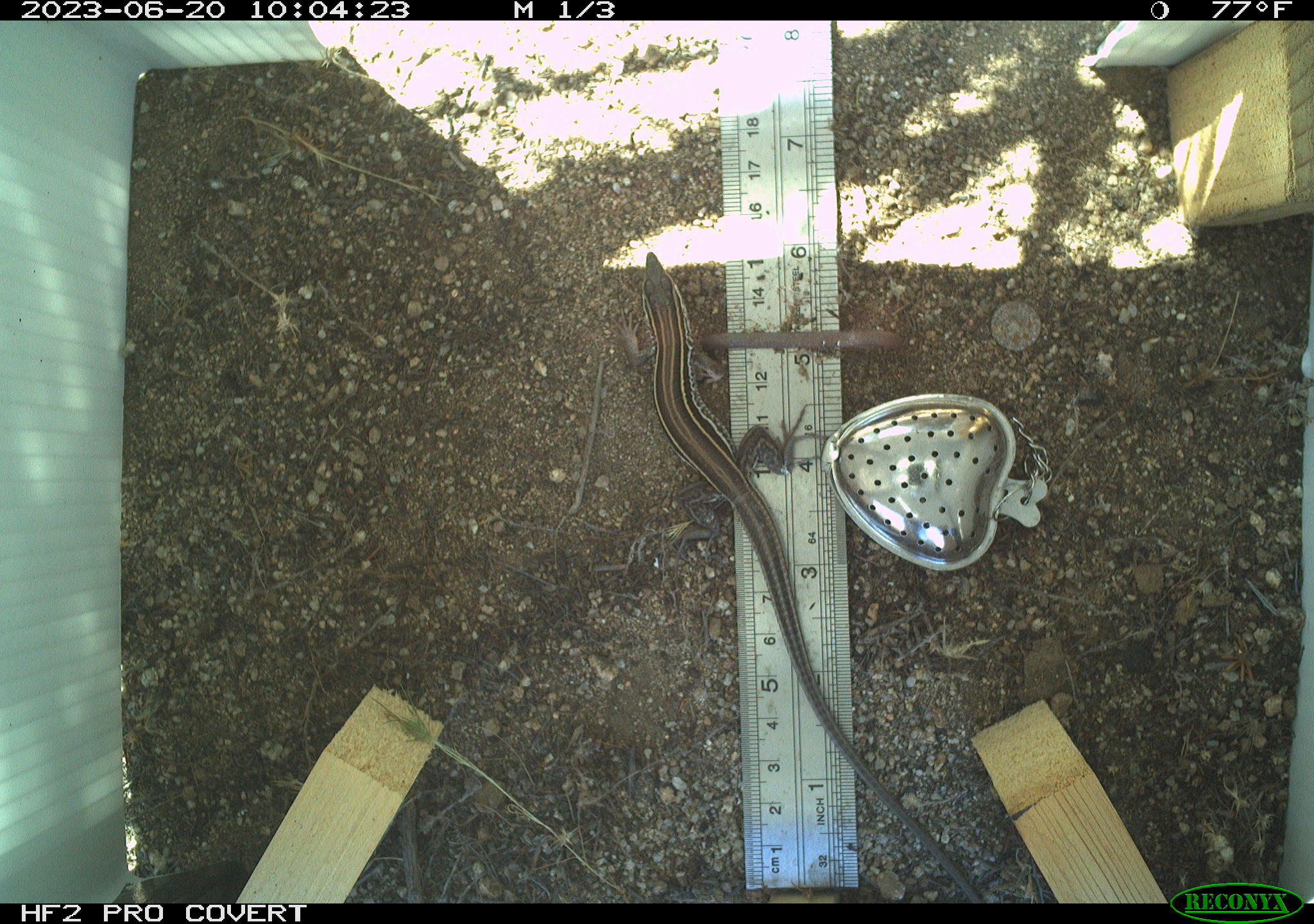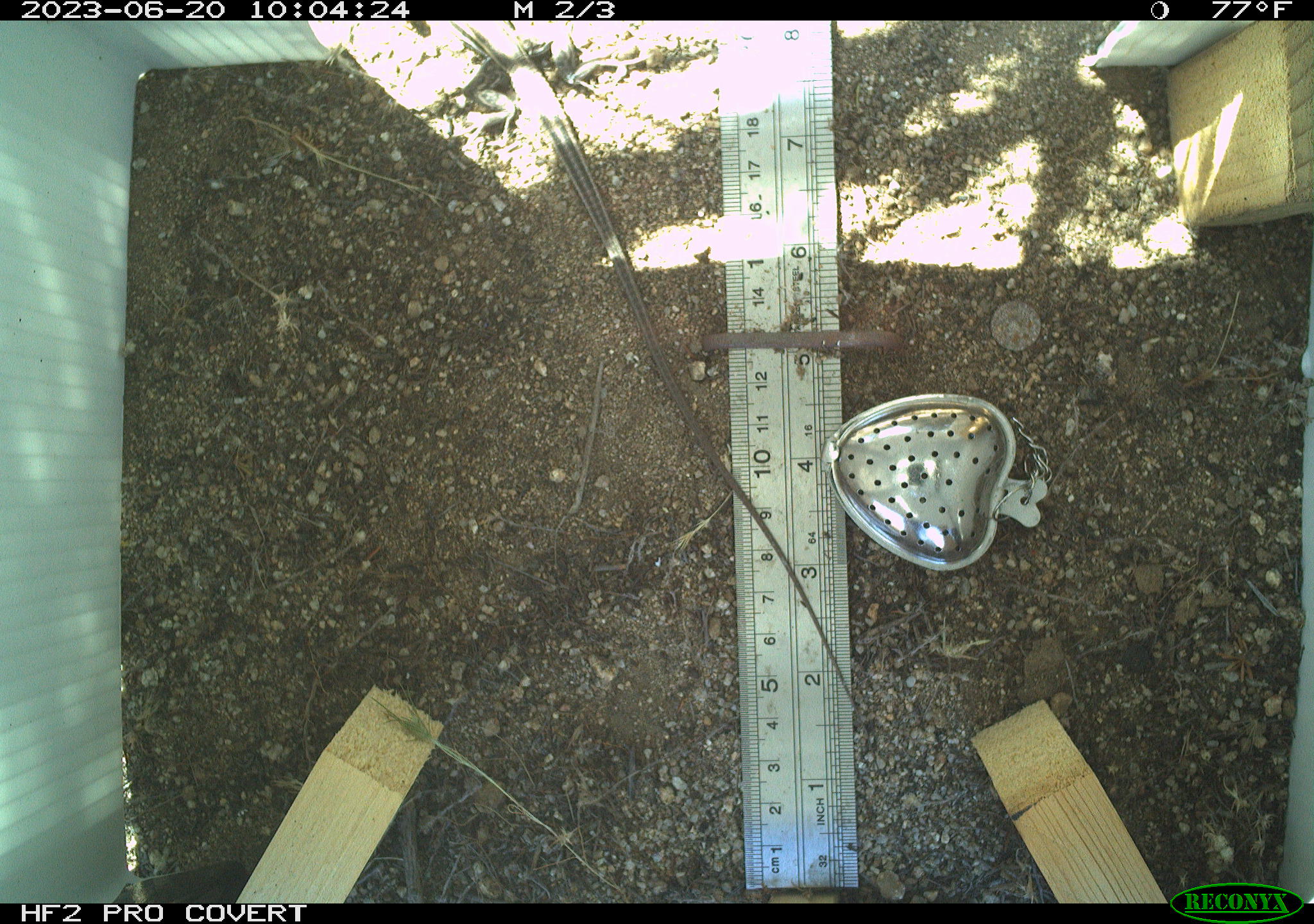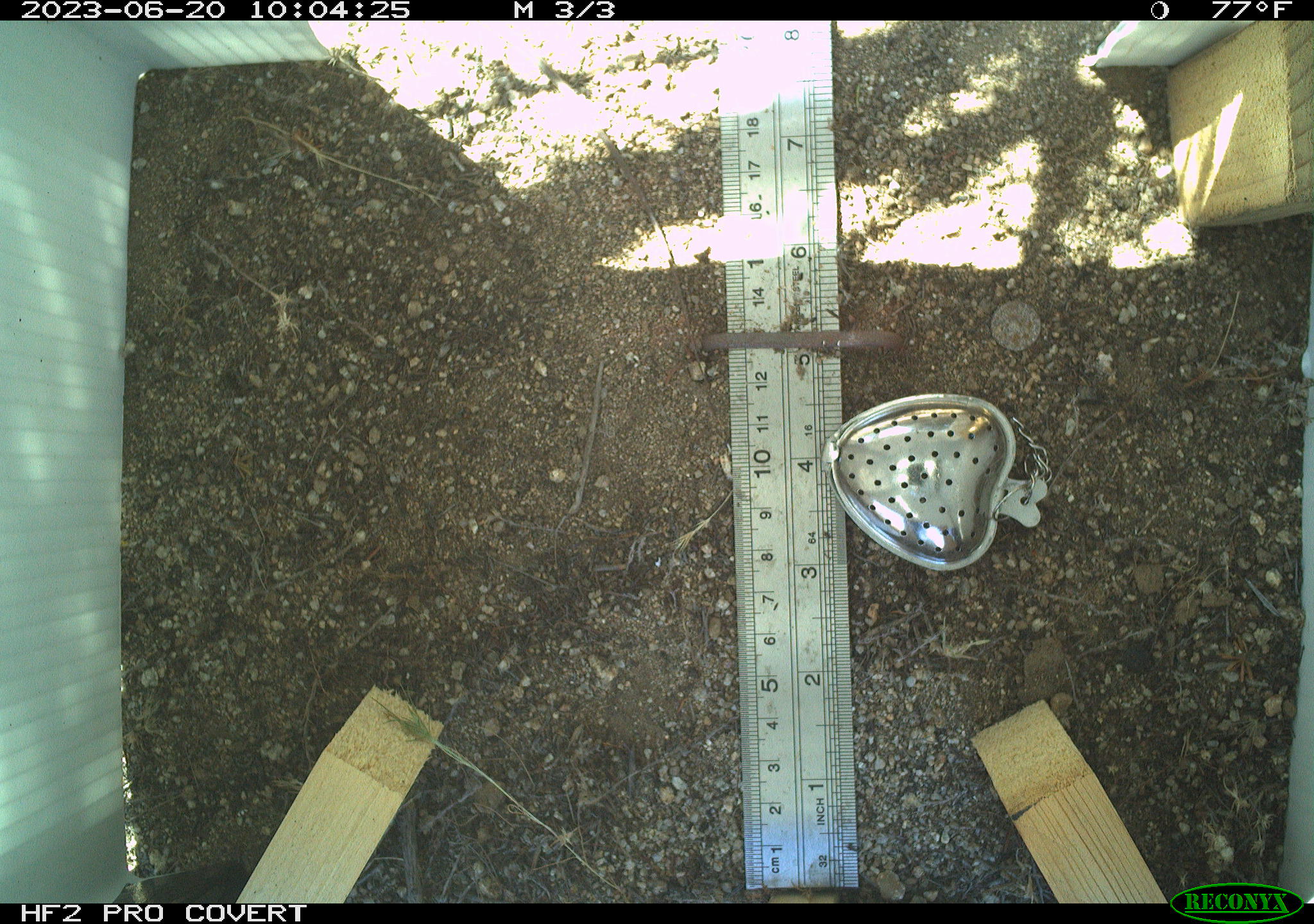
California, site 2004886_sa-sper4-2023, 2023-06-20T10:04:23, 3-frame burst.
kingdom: Animalia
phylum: Chordata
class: Reptilia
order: Squamata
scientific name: Squamata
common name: lizards and snakes